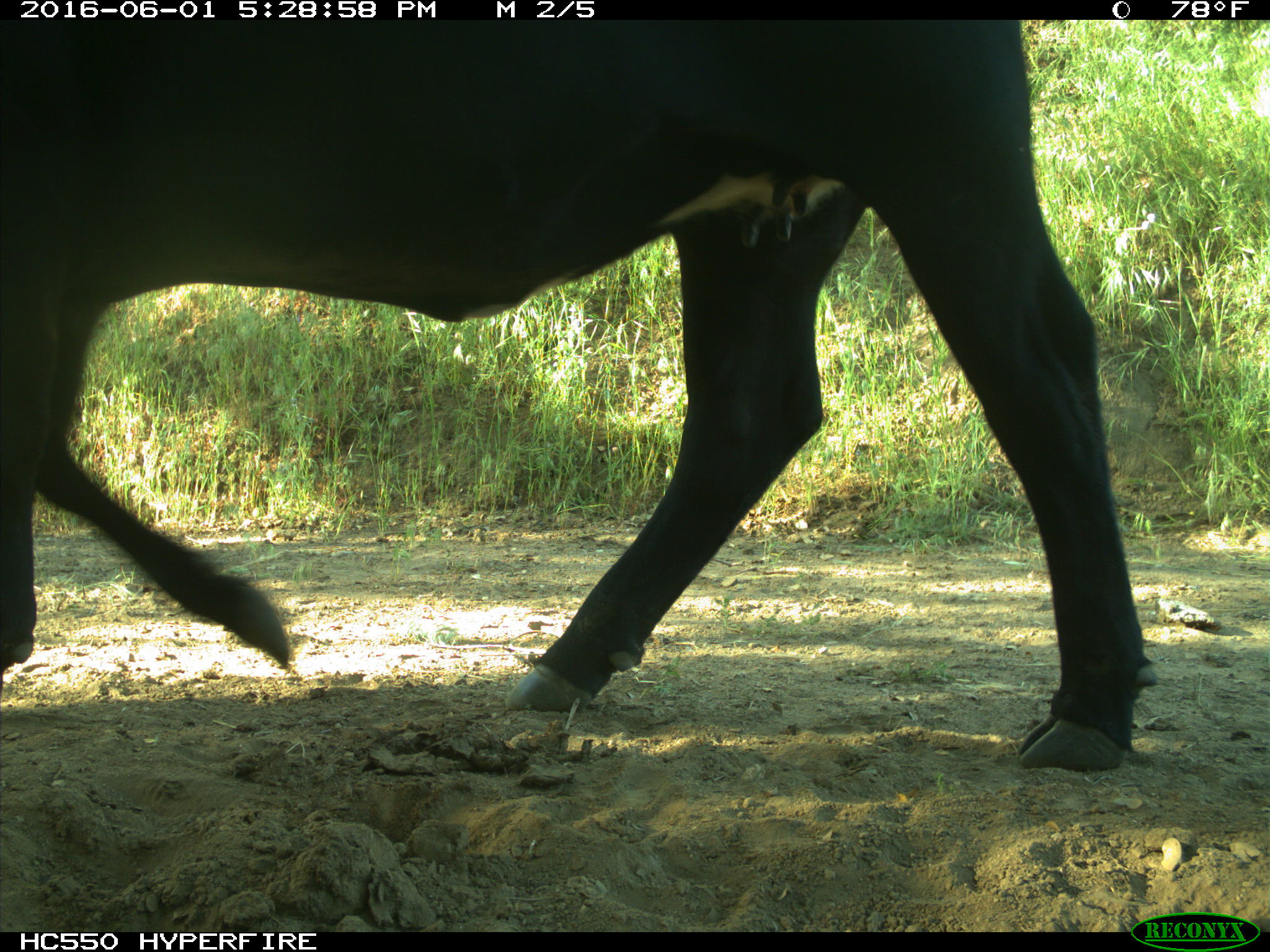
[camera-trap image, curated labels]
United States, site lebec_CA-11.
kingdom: Animalia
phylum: Chordata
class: Mammalia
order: Artiodactyla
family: Bovidae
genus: Bos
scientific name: Bos taurus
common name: domestic cow